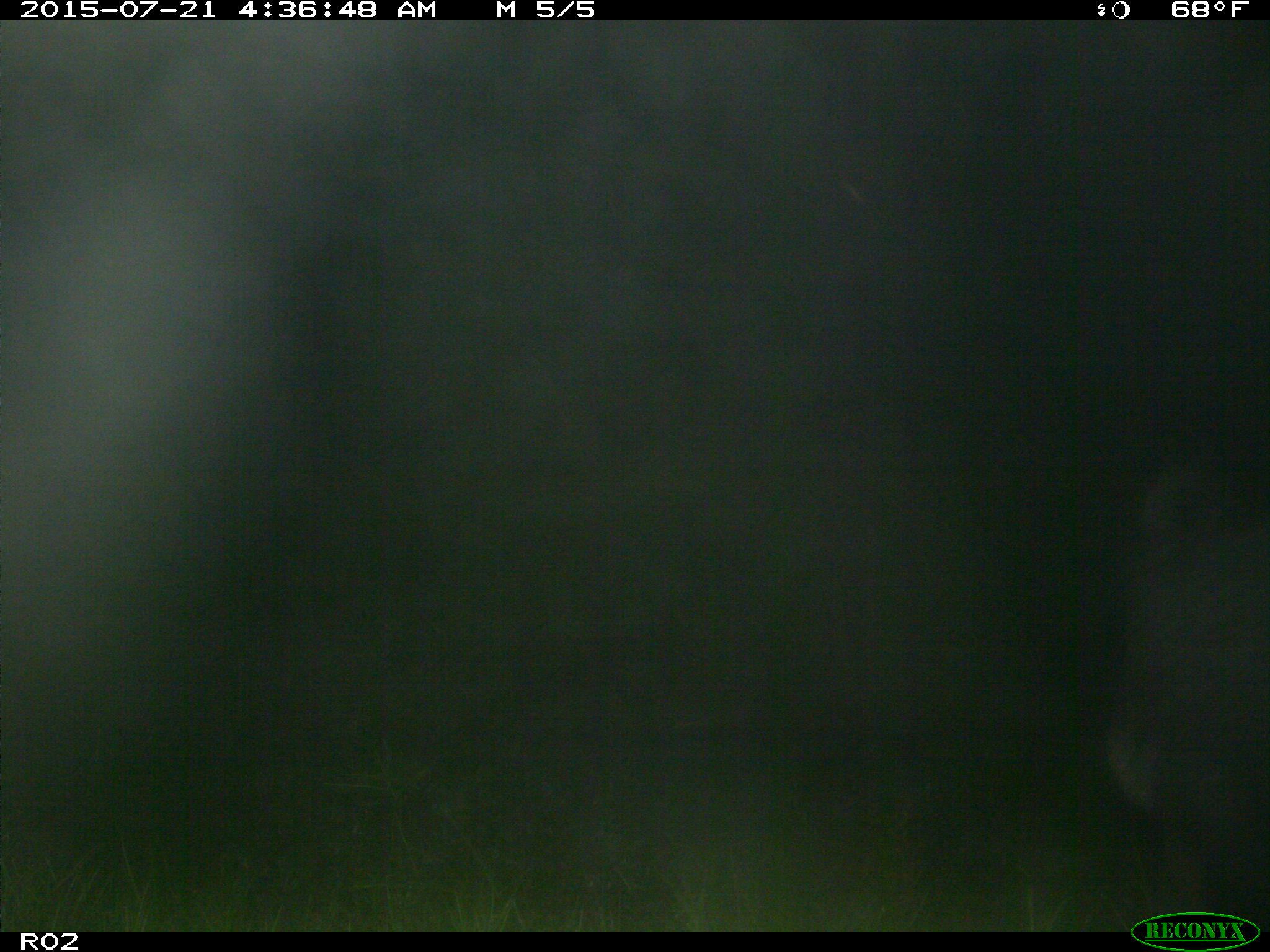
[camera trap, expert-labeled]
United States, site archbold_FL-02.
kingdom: Animalia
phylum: Chordata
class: Mammalia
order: Artiodactyla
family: Suidae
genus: Sus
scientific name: Sus scrofa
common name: wild boar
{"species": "Sus scrofa (wild boar)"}